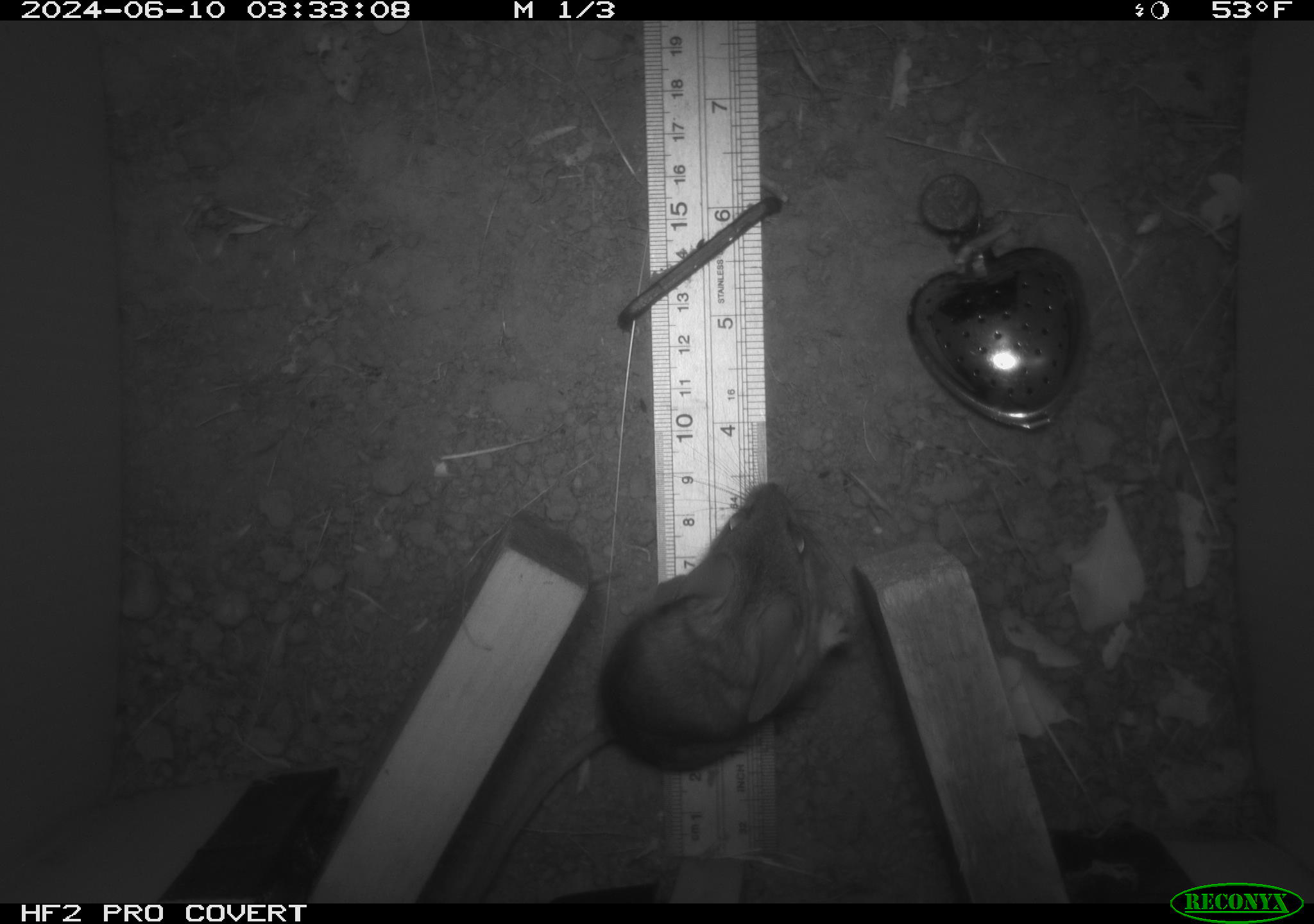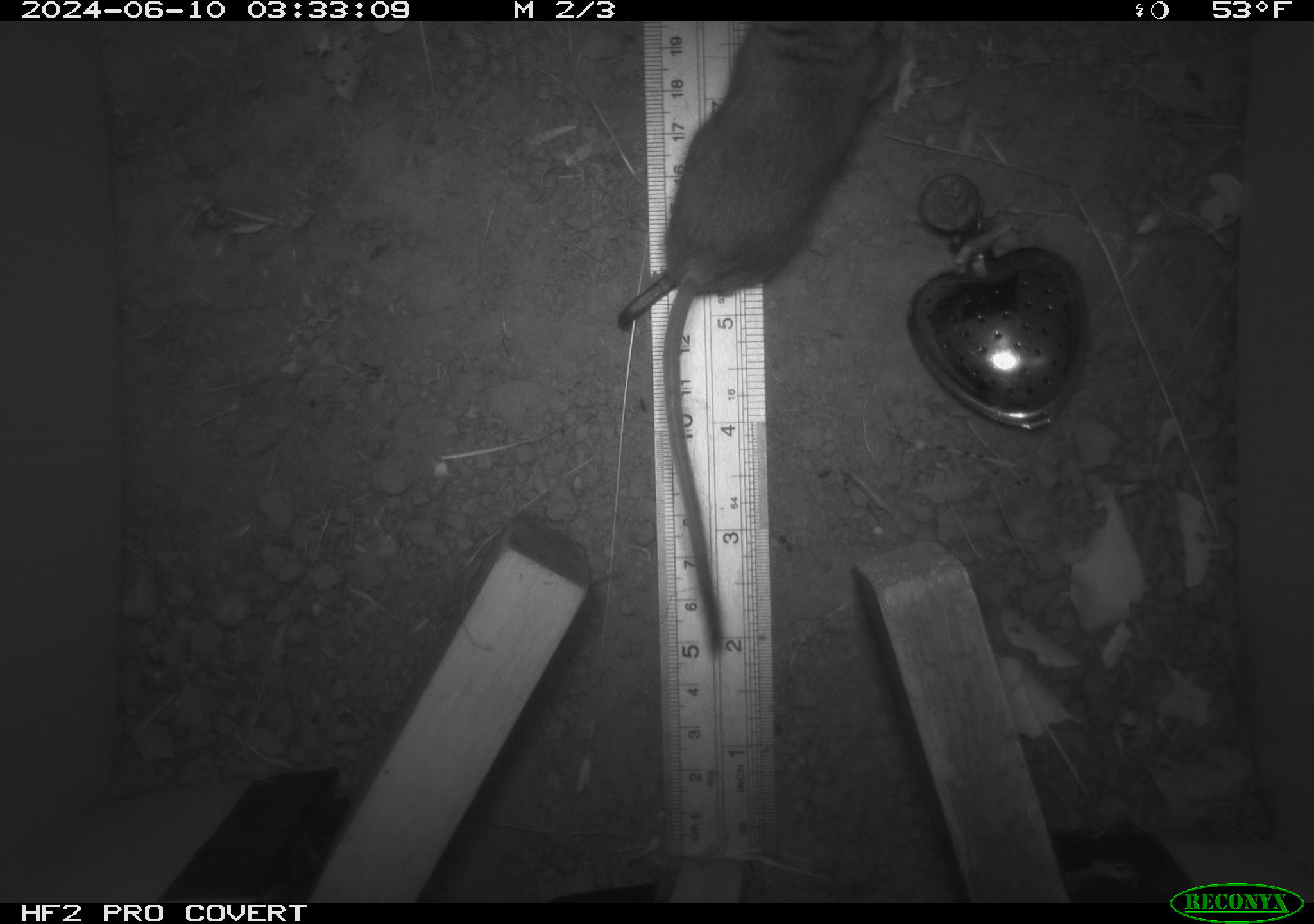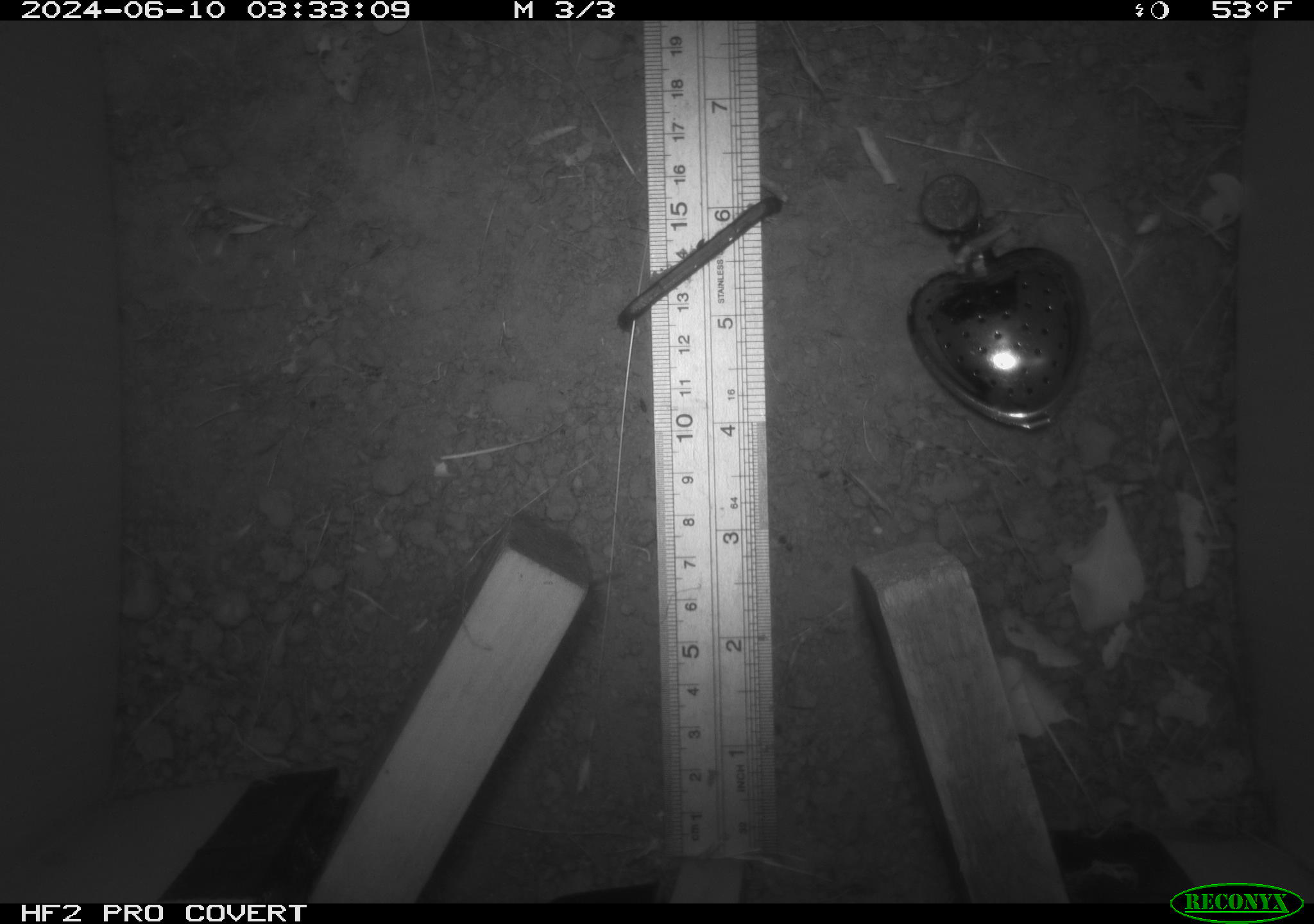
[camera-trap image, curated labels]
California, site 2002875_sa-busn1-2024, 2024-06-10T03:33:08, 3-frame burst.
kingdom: Animalia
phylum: Chordata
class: Mammalia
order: Rodentia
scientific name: Rodentia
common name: rodent